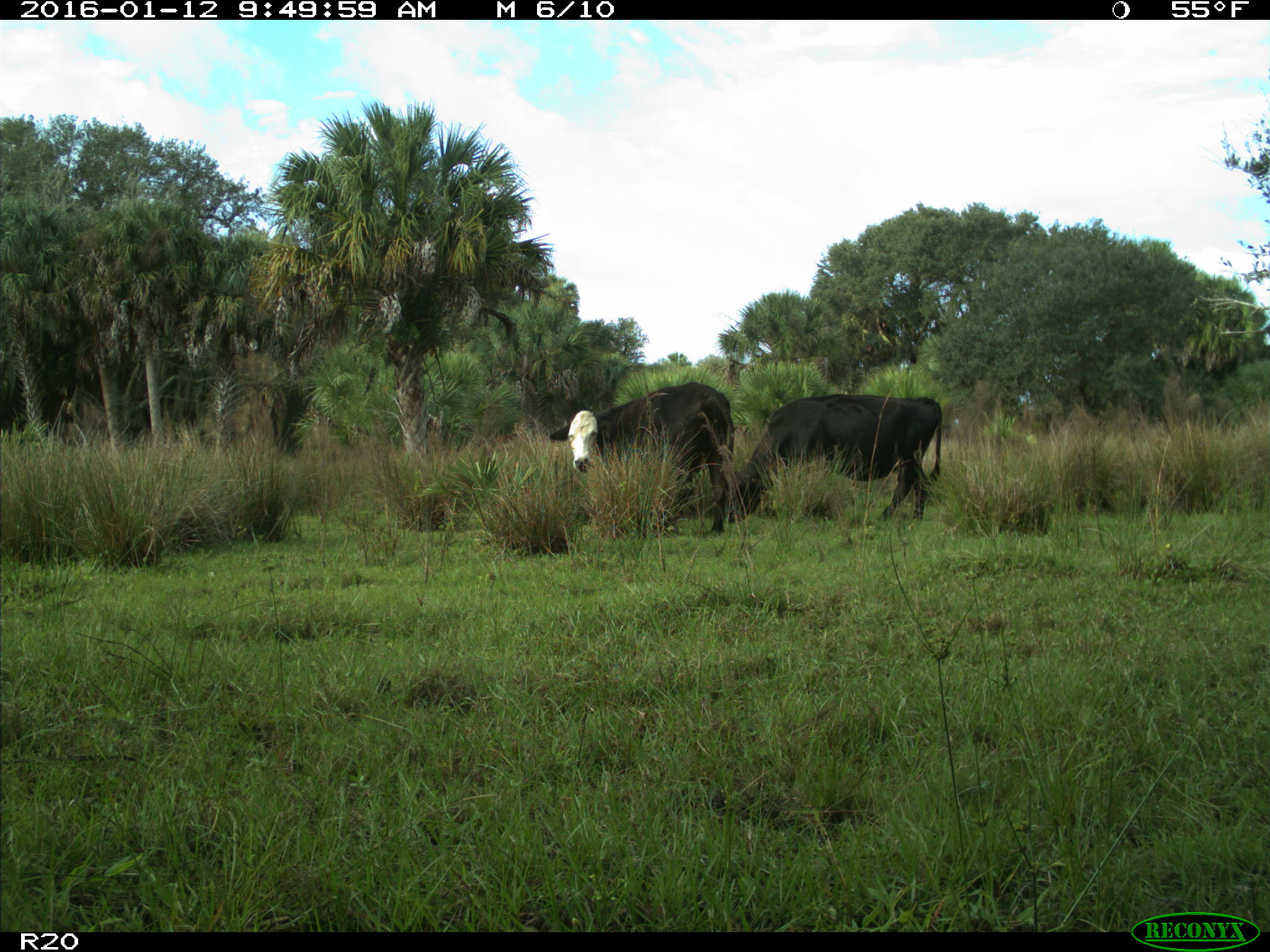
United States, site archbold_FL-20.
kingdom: Animalia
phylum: Chordata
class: Mammalia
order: Artiodactyla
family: Bovidae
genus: Bos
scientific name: Bos taurus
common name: domestic cow